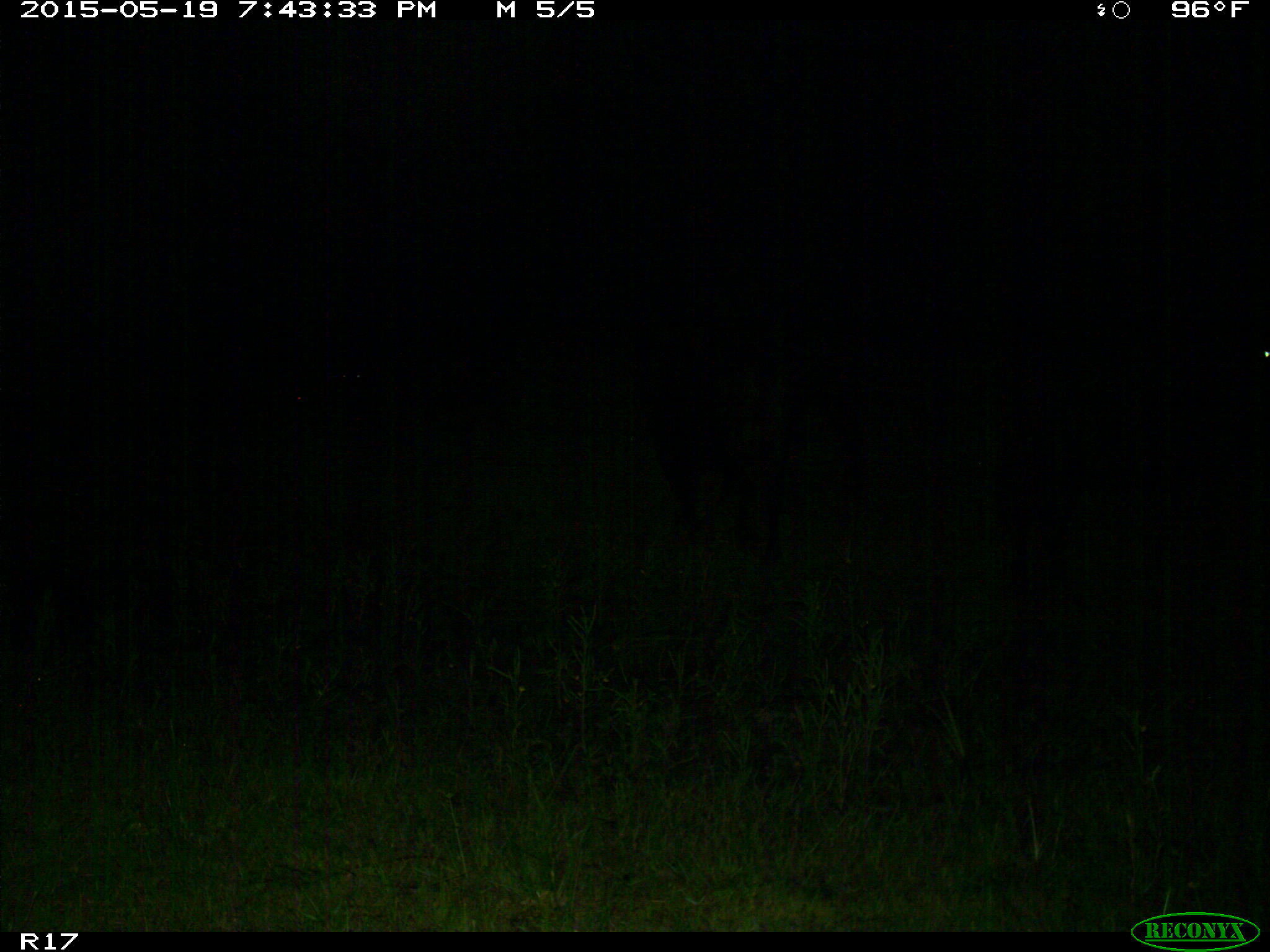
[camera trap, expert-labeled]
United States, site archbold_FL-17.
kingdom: Animalia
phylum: Chordata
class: Mammalia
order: Artiodactyla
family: Bovidae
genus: Bos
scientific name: Bos taurus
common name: domestic cow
Bos taurus (domestic cow).